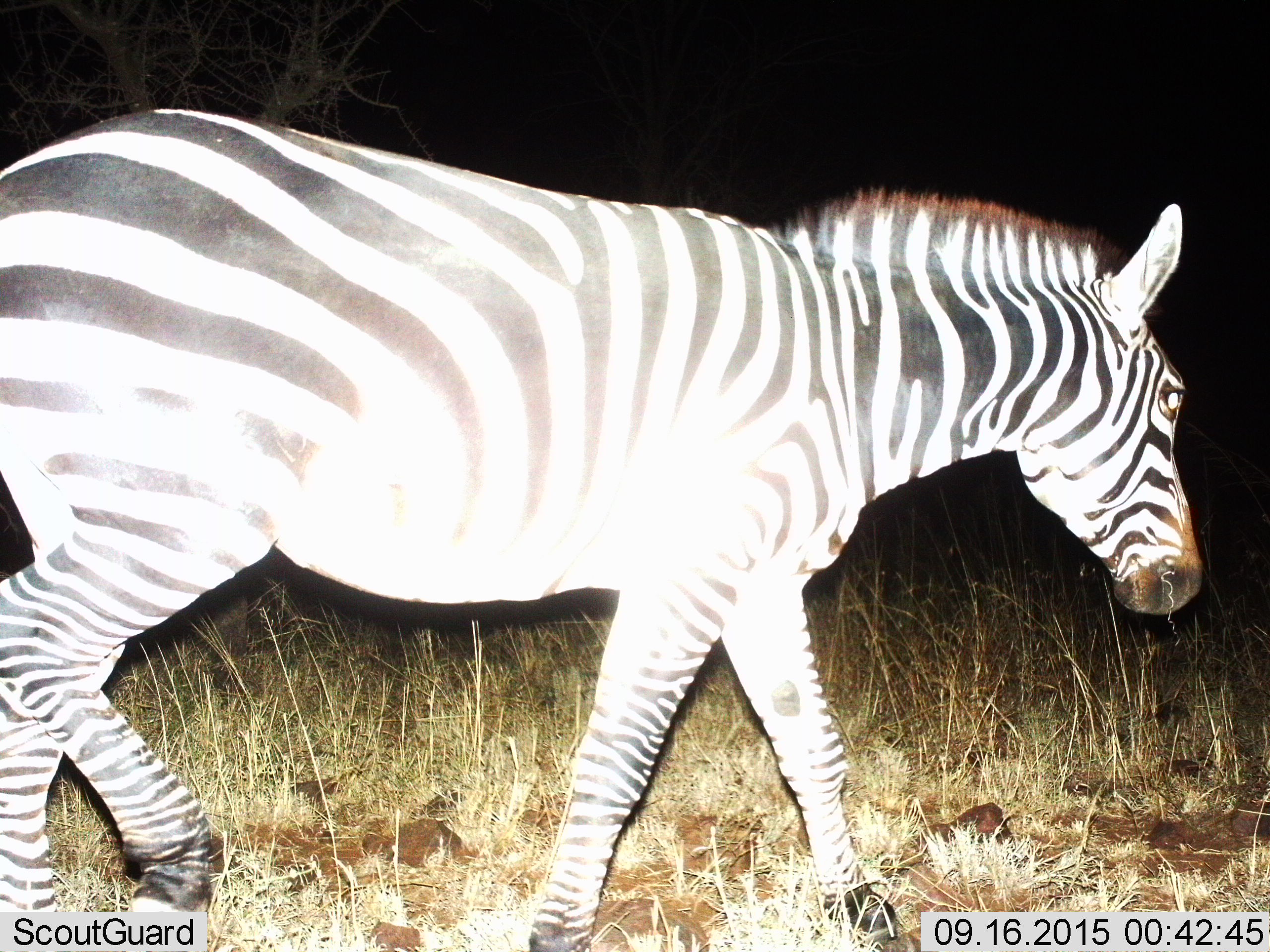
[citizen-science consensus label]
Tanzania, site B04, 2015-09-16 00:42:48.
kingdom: Animalia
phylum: Chordata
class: Mammalia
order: Perissodactyla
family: Equidae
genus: Equus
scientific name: Equus quagga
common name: plains zebra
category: zebra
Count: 1.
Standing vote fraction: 5%.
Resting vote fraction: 0%.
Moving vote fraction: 95%.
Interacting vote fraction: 0%.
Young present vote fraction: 0%.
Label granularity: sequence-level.